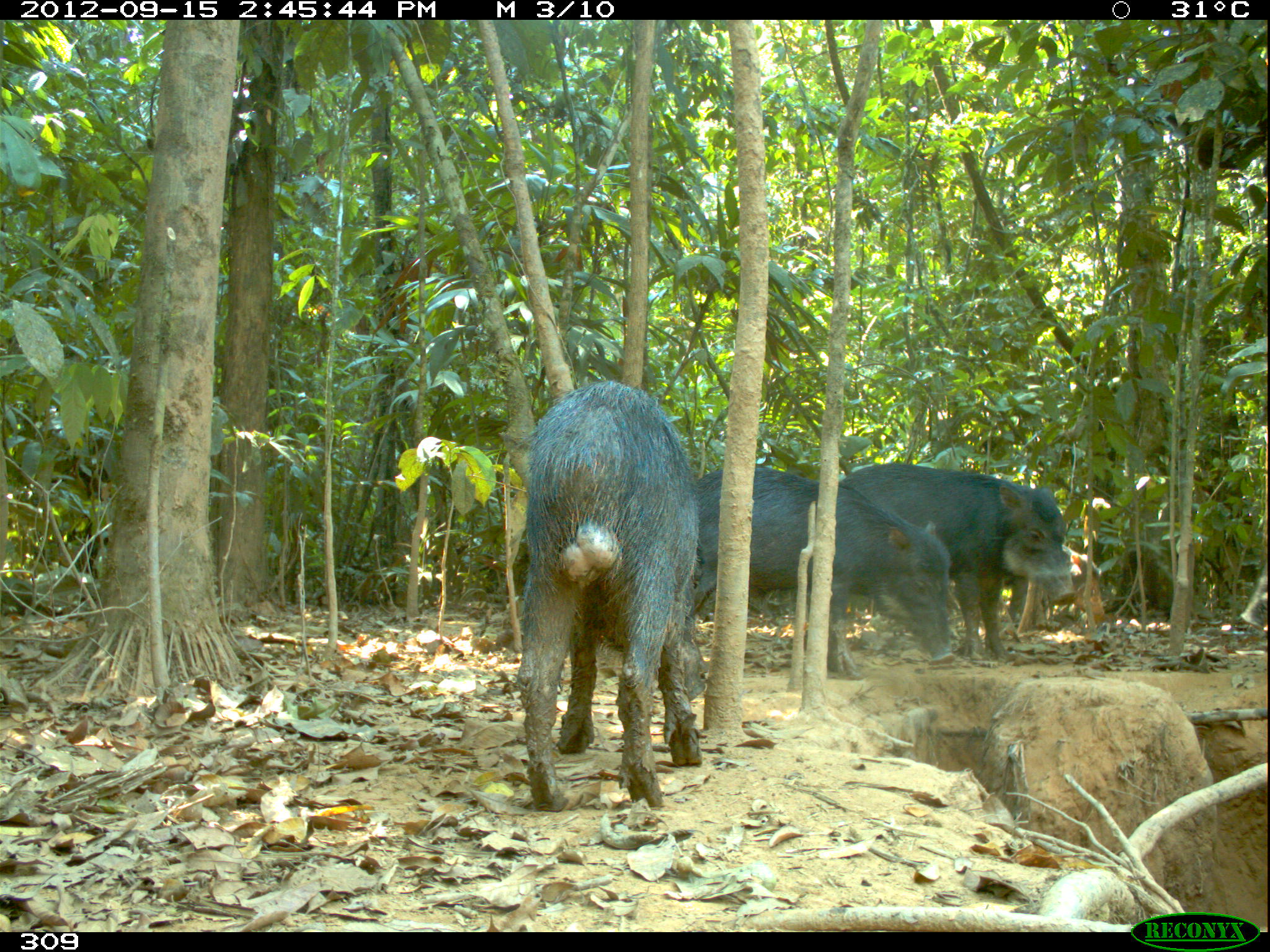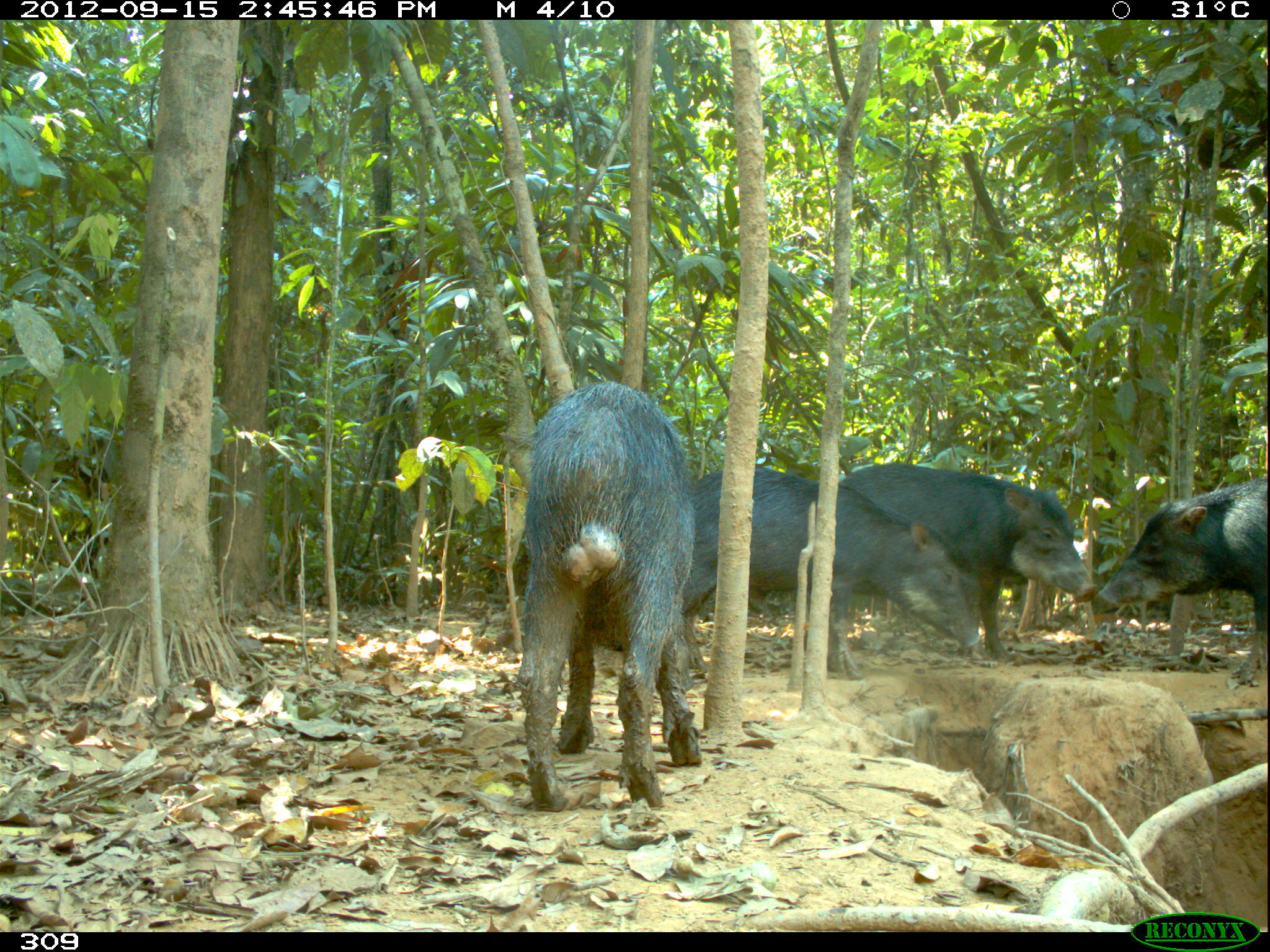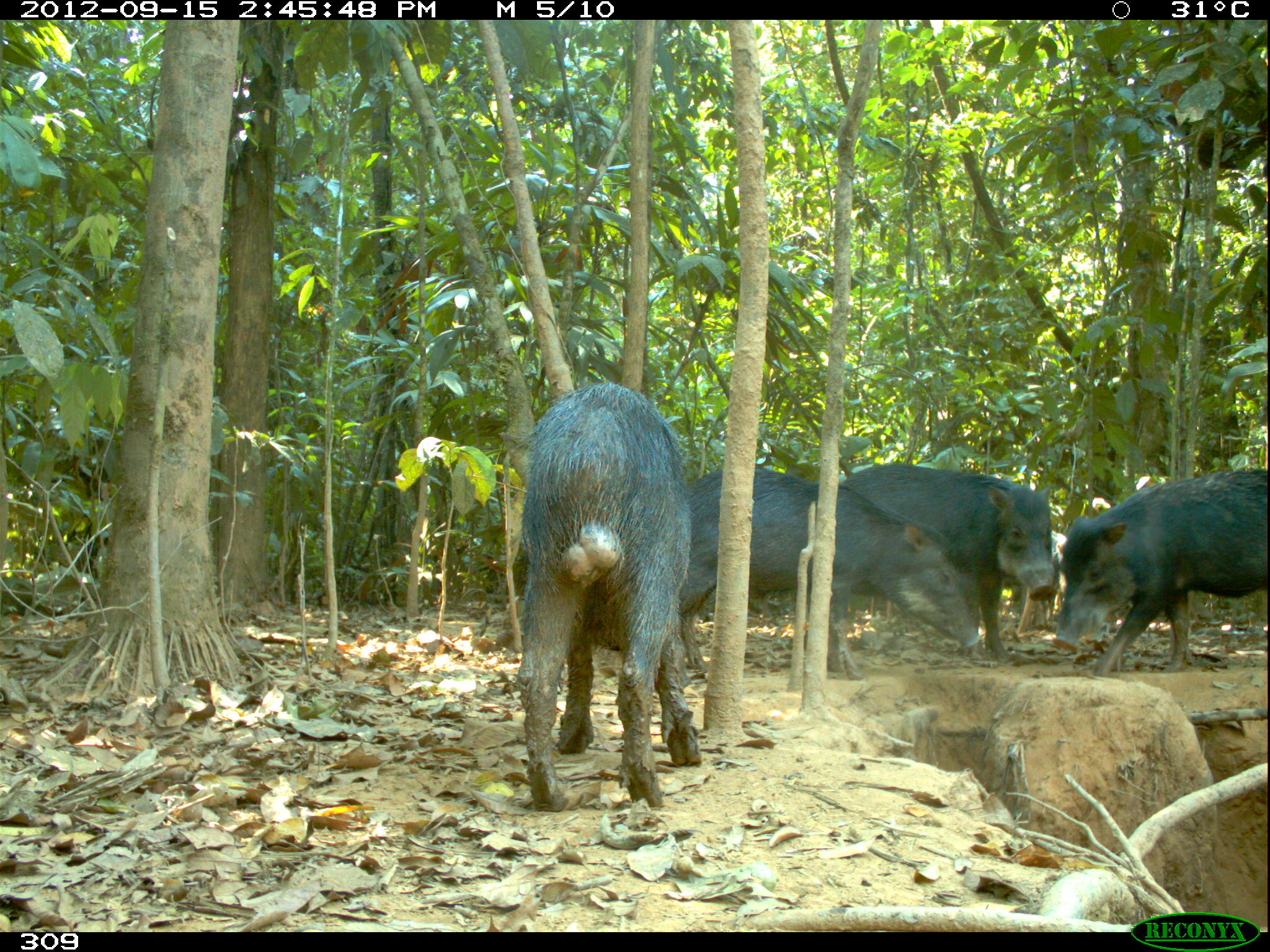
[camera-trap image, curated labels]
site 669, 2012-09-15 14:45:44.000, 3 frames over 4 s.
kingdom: Animalia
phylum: Chordata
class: Mammalia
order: Artiodactyla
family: Tayassuidae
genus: Tayassu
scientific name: Tayassu pecari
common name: white-lipped peccary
Tayassu pecari (white-lipped peccary).